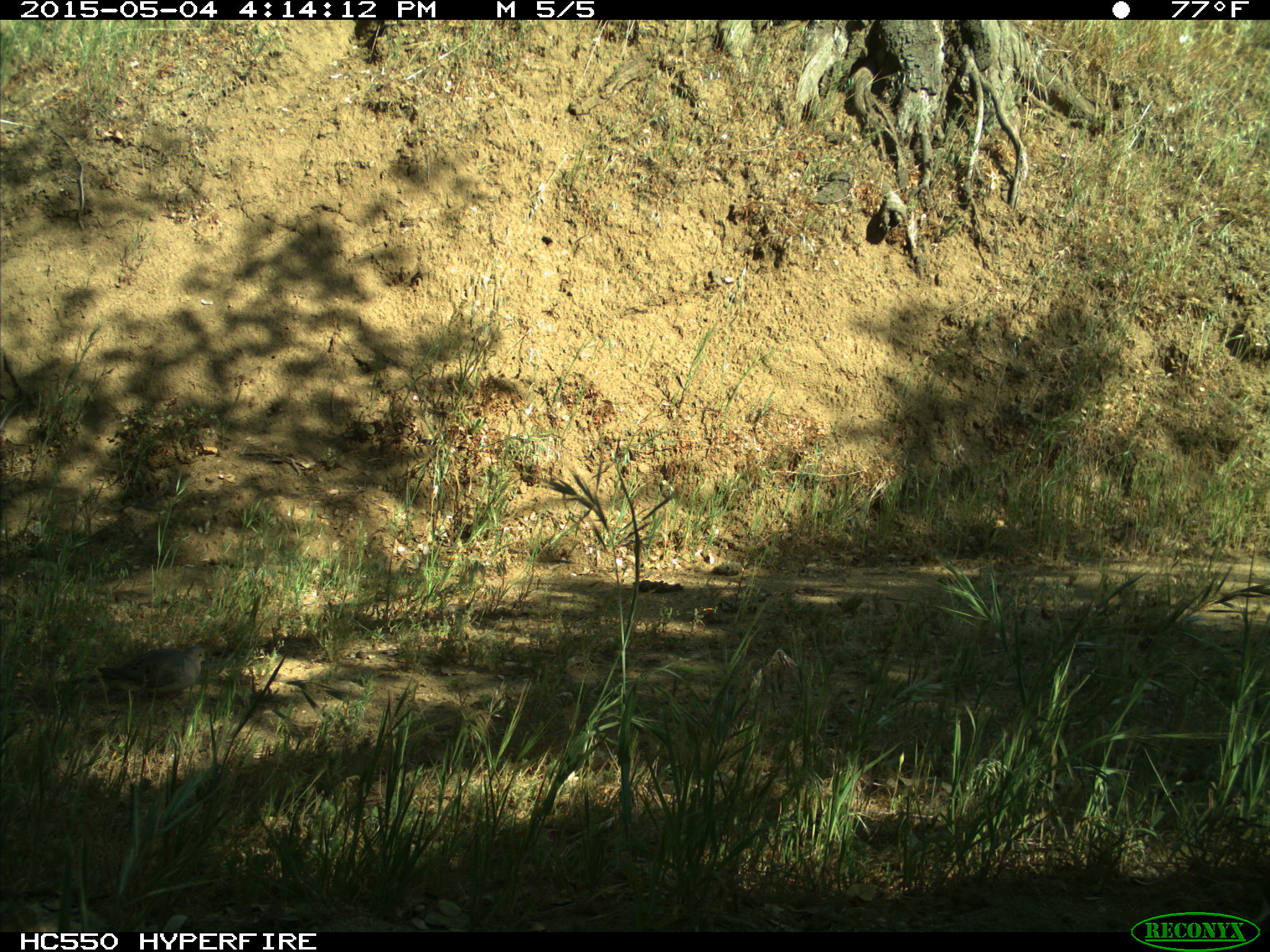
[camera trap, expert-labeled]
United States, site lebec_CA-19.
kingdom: Animalia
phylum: Chordata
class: Aves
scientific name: Aves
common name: birds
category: unidentified bird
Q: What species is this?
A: Unidentified bird (birds) (Aves).